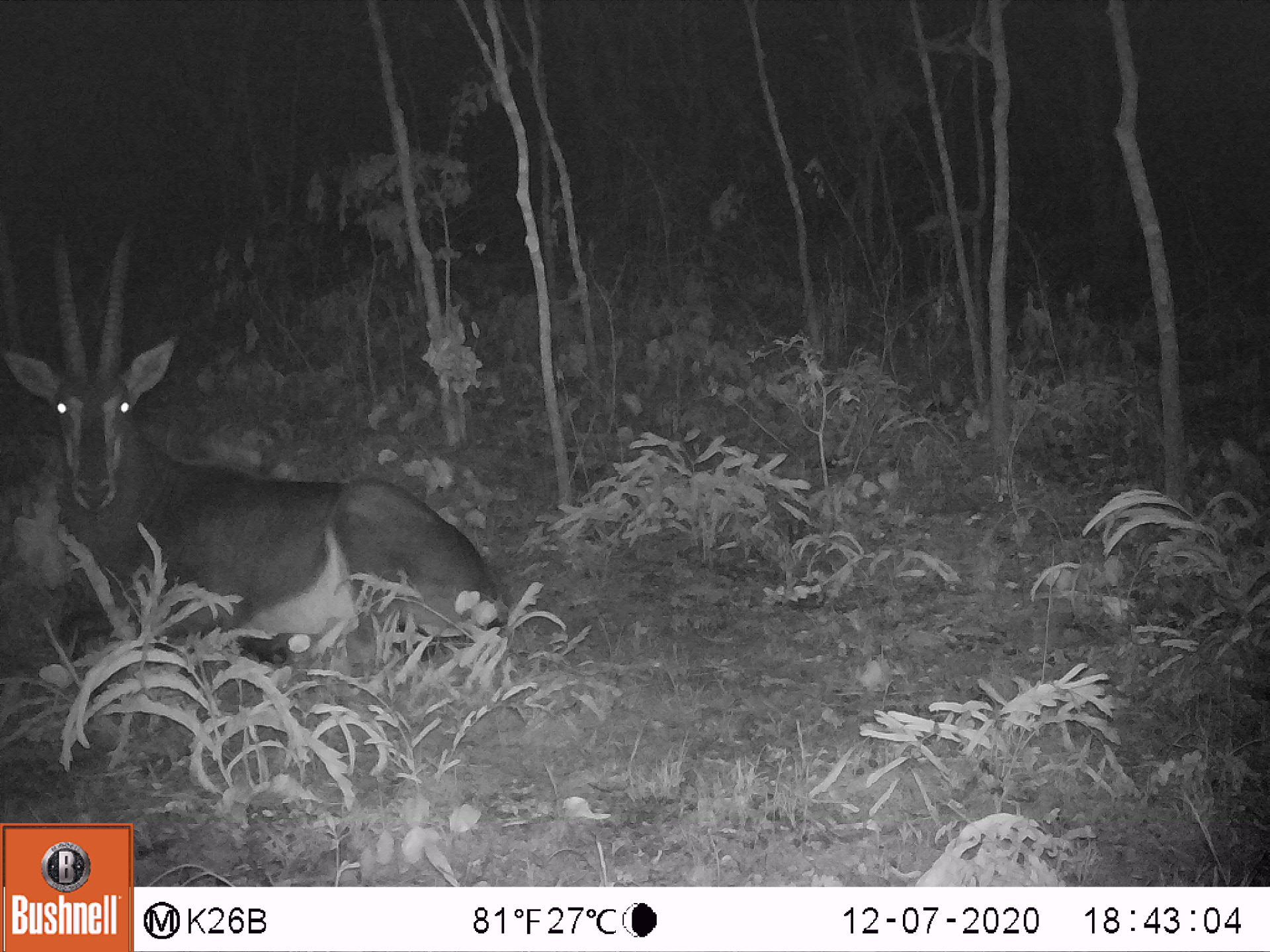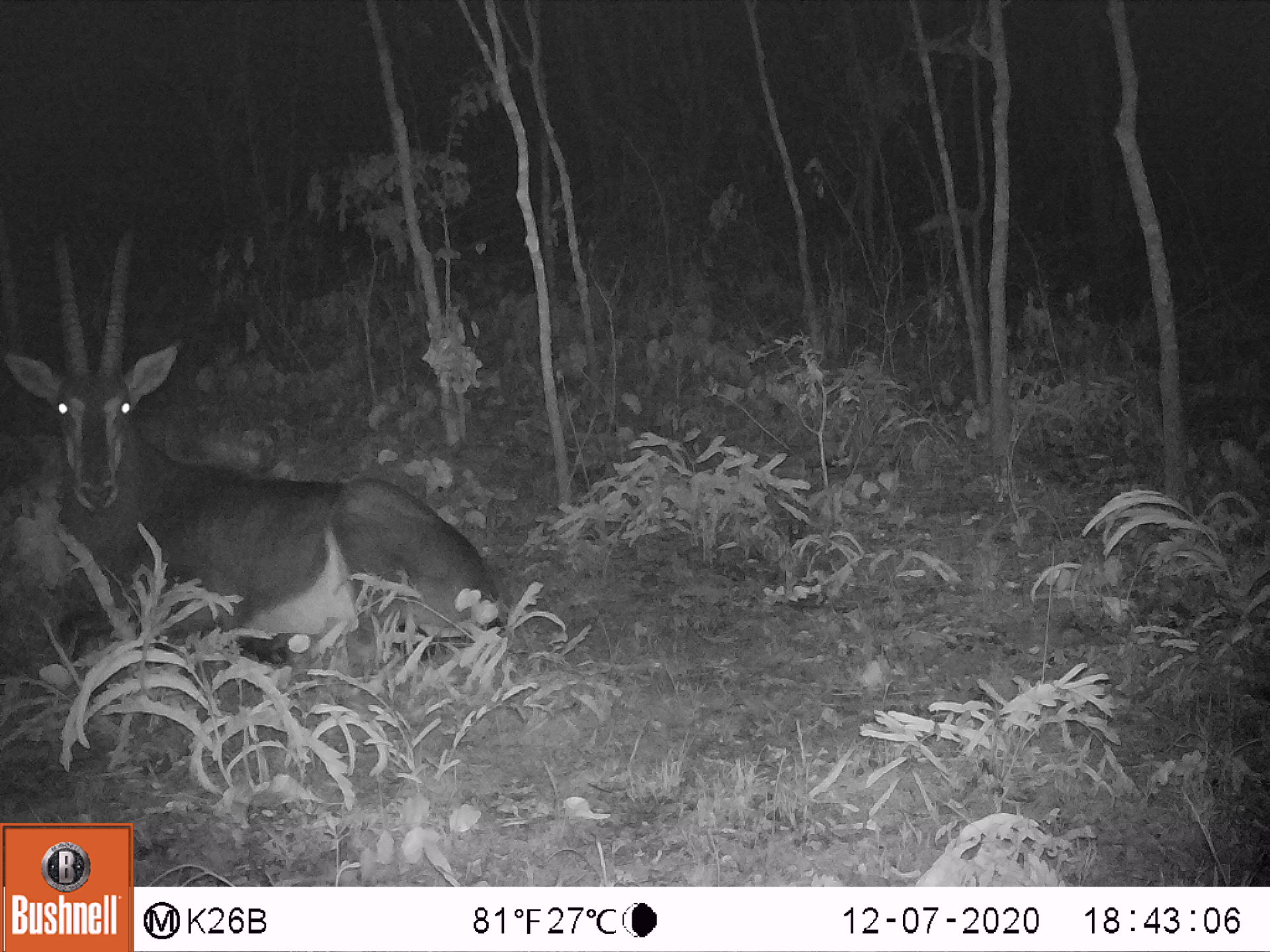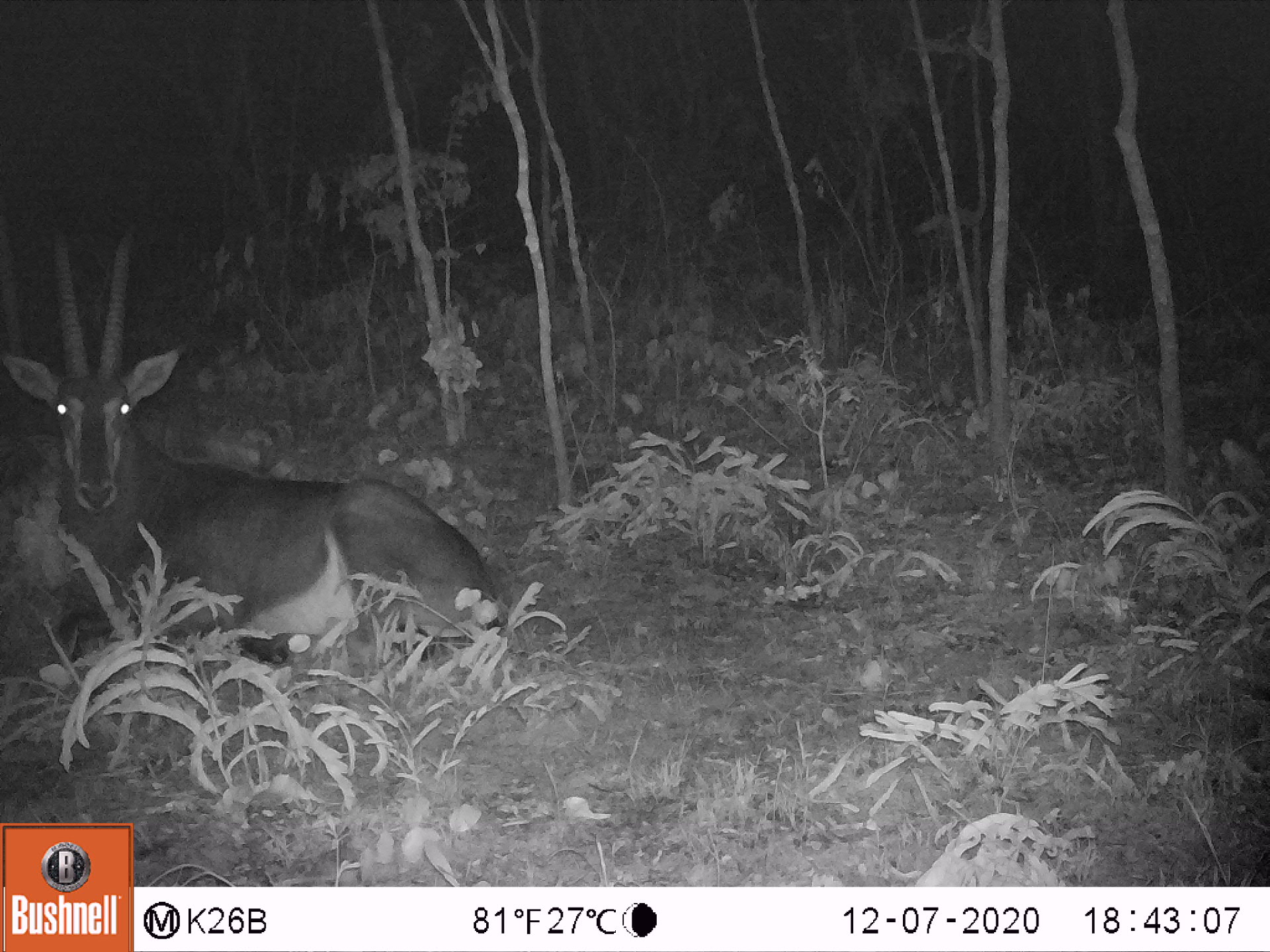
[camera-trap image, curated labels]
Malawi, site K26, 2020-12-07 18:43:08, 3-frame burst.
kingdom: Animalia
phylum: Chordata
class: Mammalia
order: Artiodactyla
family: Bovidae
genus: Hippotragus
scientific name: Hippotragus niger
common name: sable antelope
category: sable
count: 1